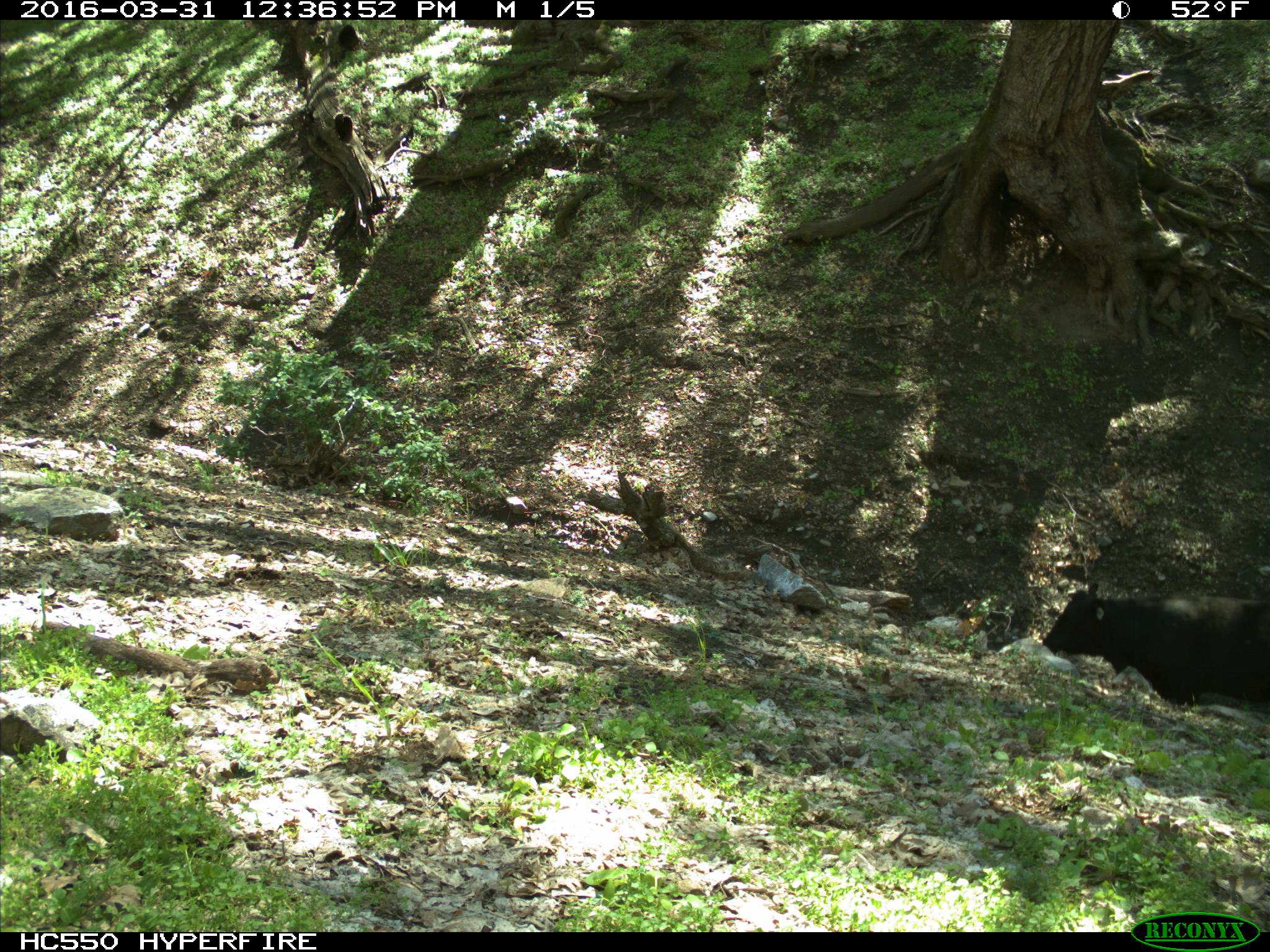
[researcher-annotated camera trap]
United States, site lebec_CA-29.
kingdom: Animalia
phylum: Chordata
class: Mammalia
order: Artiodactyla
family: Bovidae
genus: Bos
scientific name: Bos taurus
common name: domestic cow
Bos taurus (domestic cow).